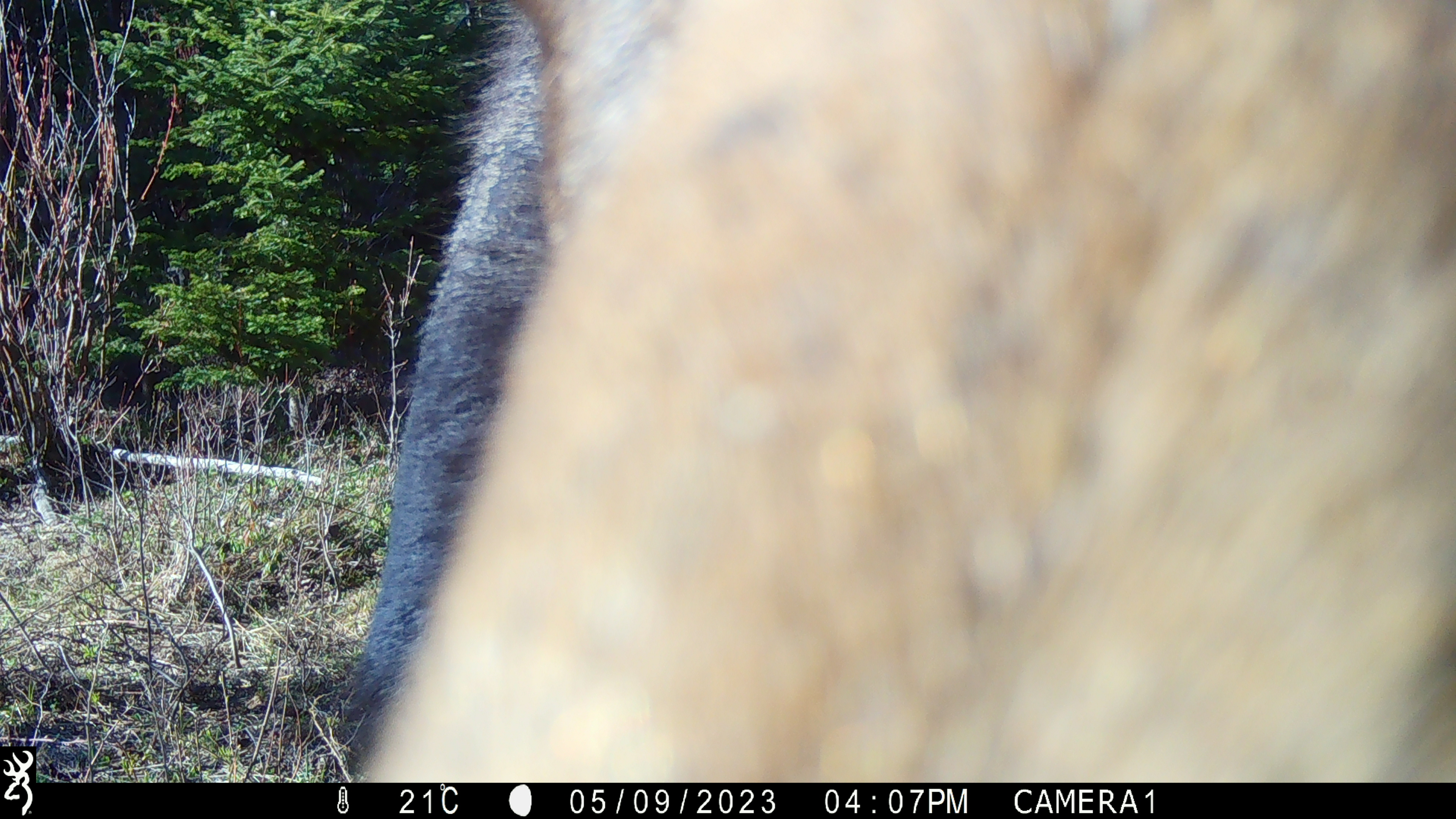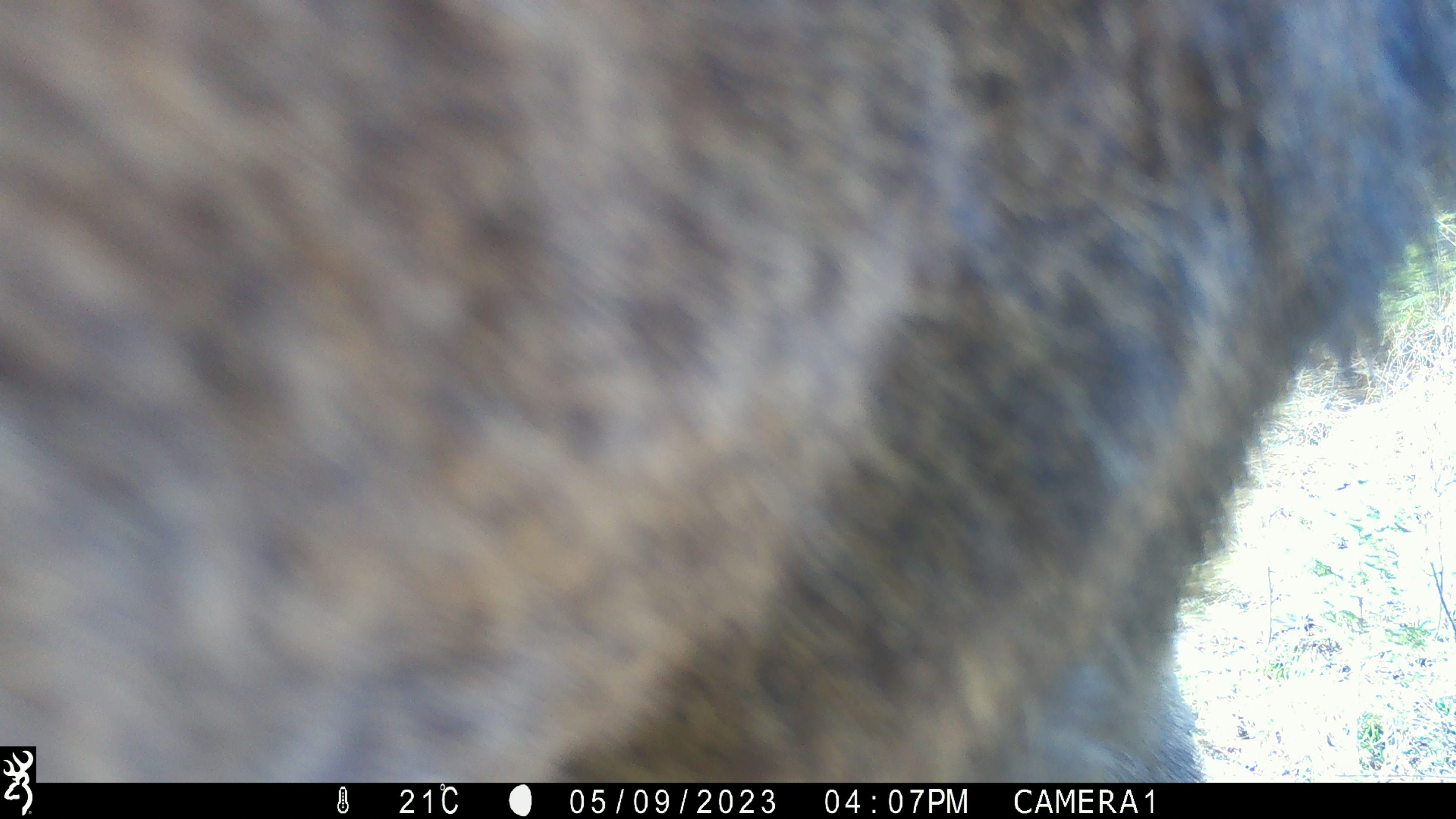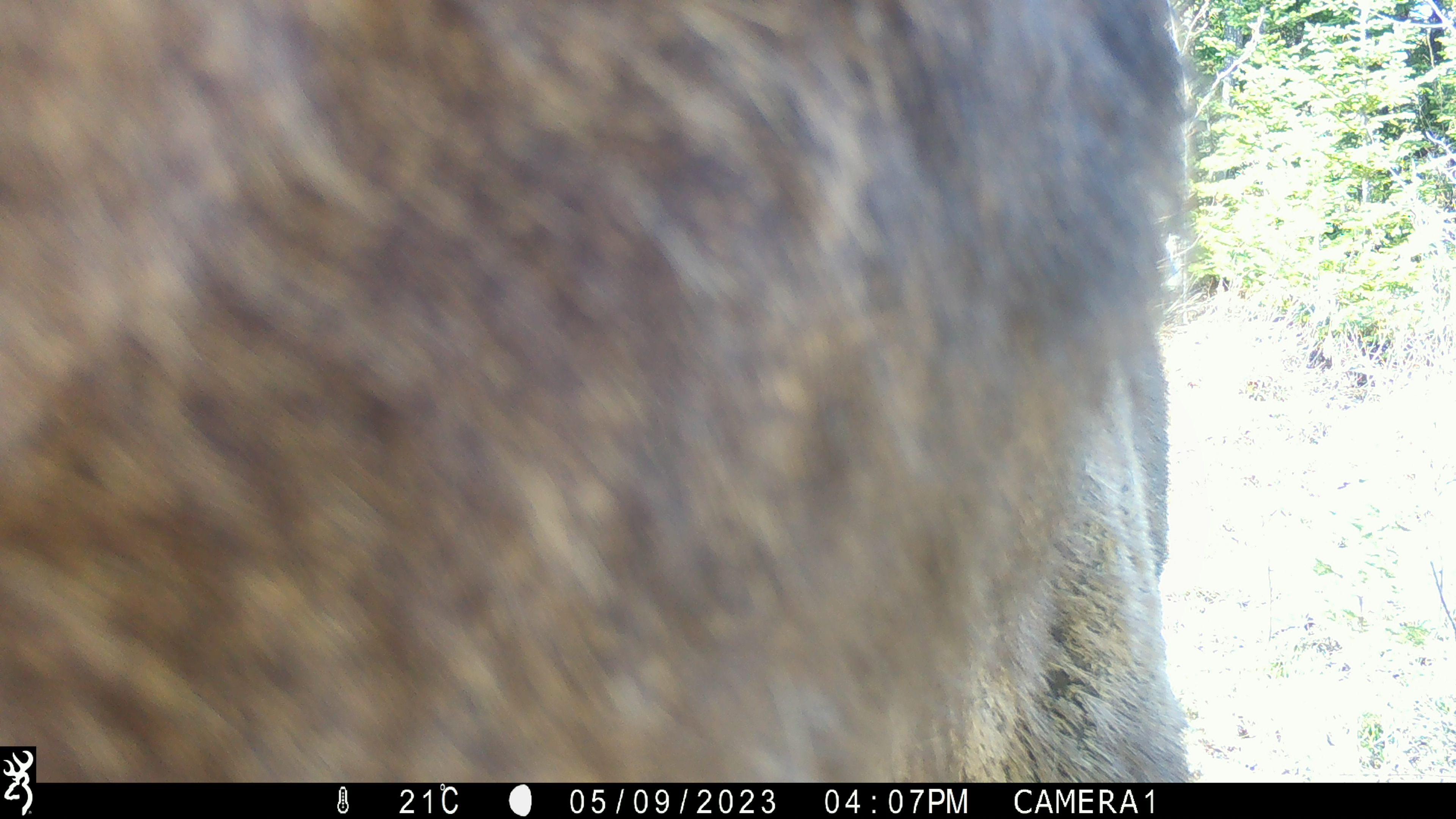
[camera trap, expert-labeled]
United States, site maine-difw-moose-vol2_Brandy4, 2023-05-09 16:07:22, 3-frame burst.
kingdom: Animalia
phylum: Chordata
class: Mammalia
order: Artiodactyla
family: Cervidae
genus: Alces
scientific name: Alces alces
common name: moose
Moose (Alces alces).